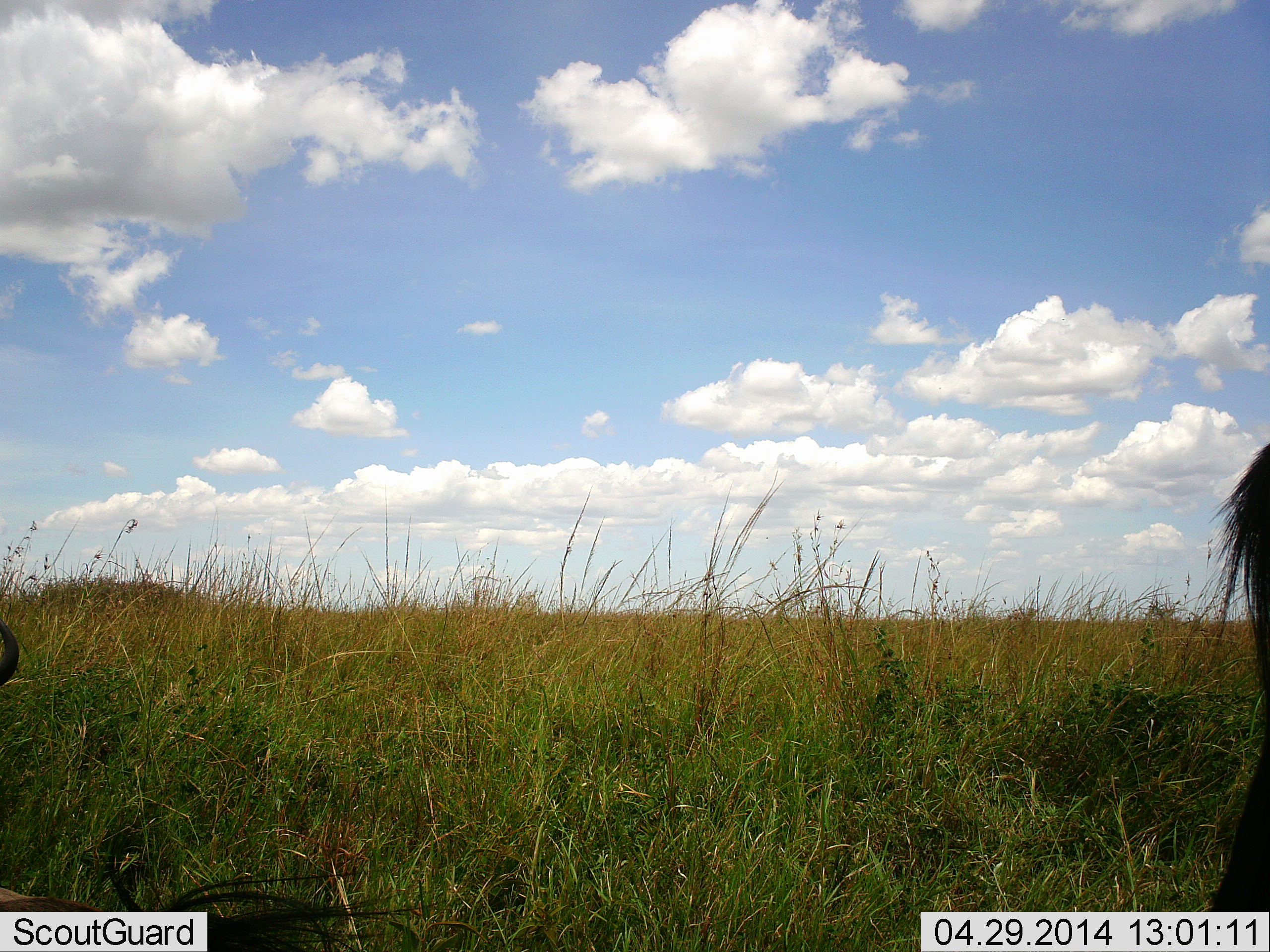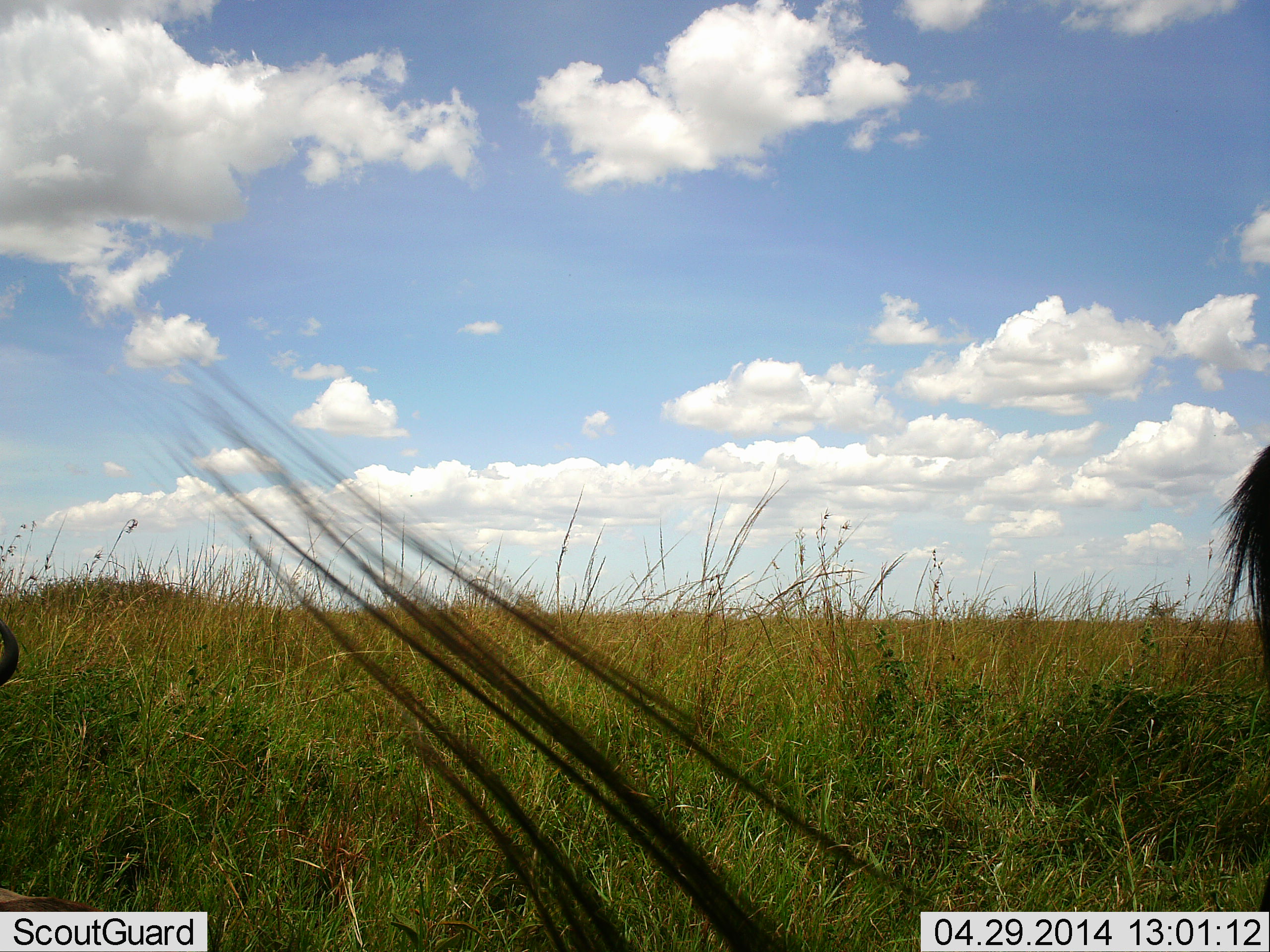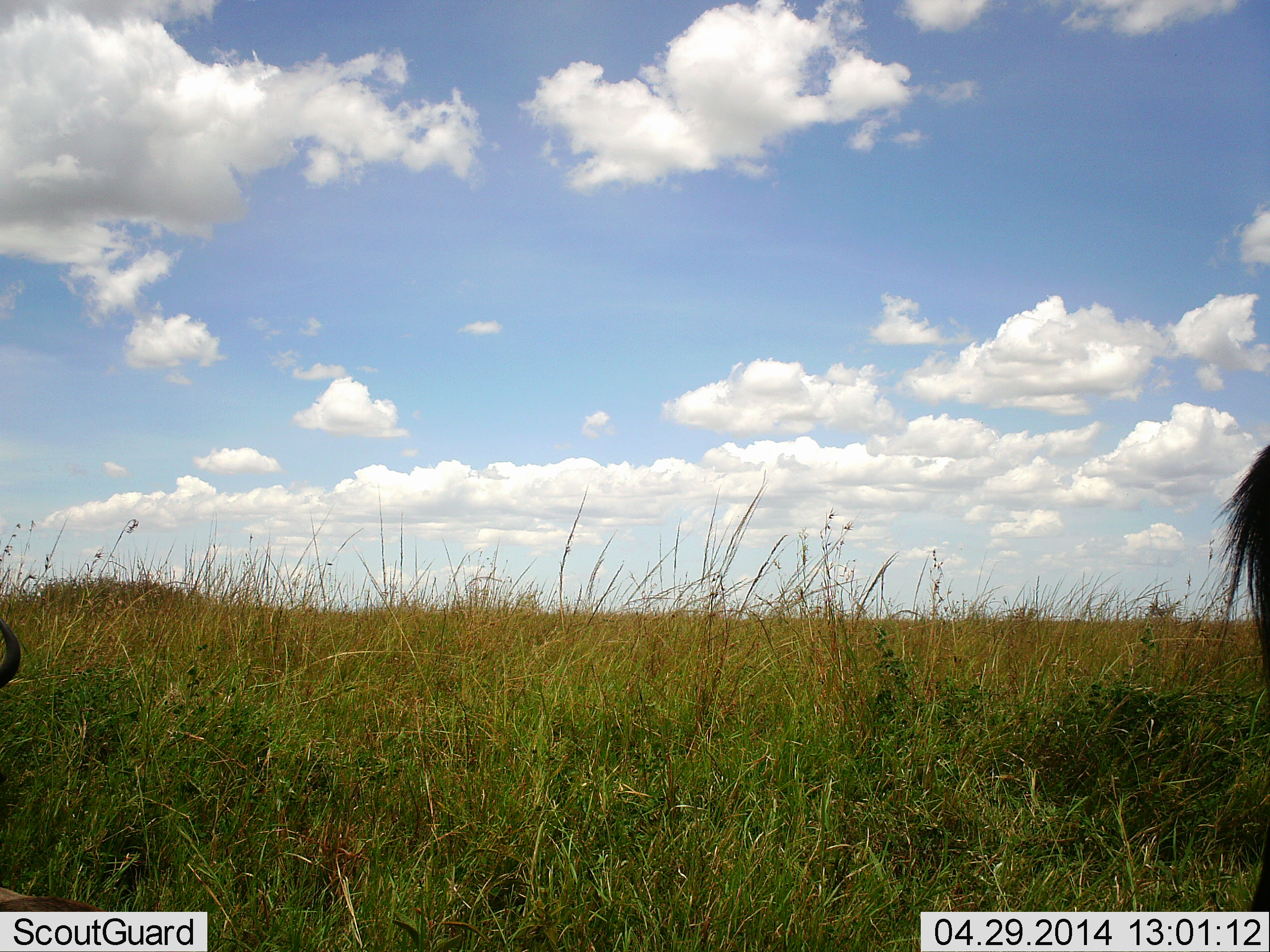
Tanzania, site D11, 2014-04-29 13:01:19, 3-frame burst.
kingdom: Animalia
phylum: Chordata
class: Mammalia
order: Artiodactyla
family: Bovidae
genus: Connochaetes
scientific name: Connochaetes taurinus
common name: blue wildebeest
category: wildebeest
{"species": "wildebeest (blue wildebeest) (Connochaetes taurinus)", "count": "2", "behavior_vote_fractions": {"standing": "90%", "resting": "50%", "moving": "0%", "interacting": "0%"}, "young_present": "0%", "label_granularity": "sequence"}